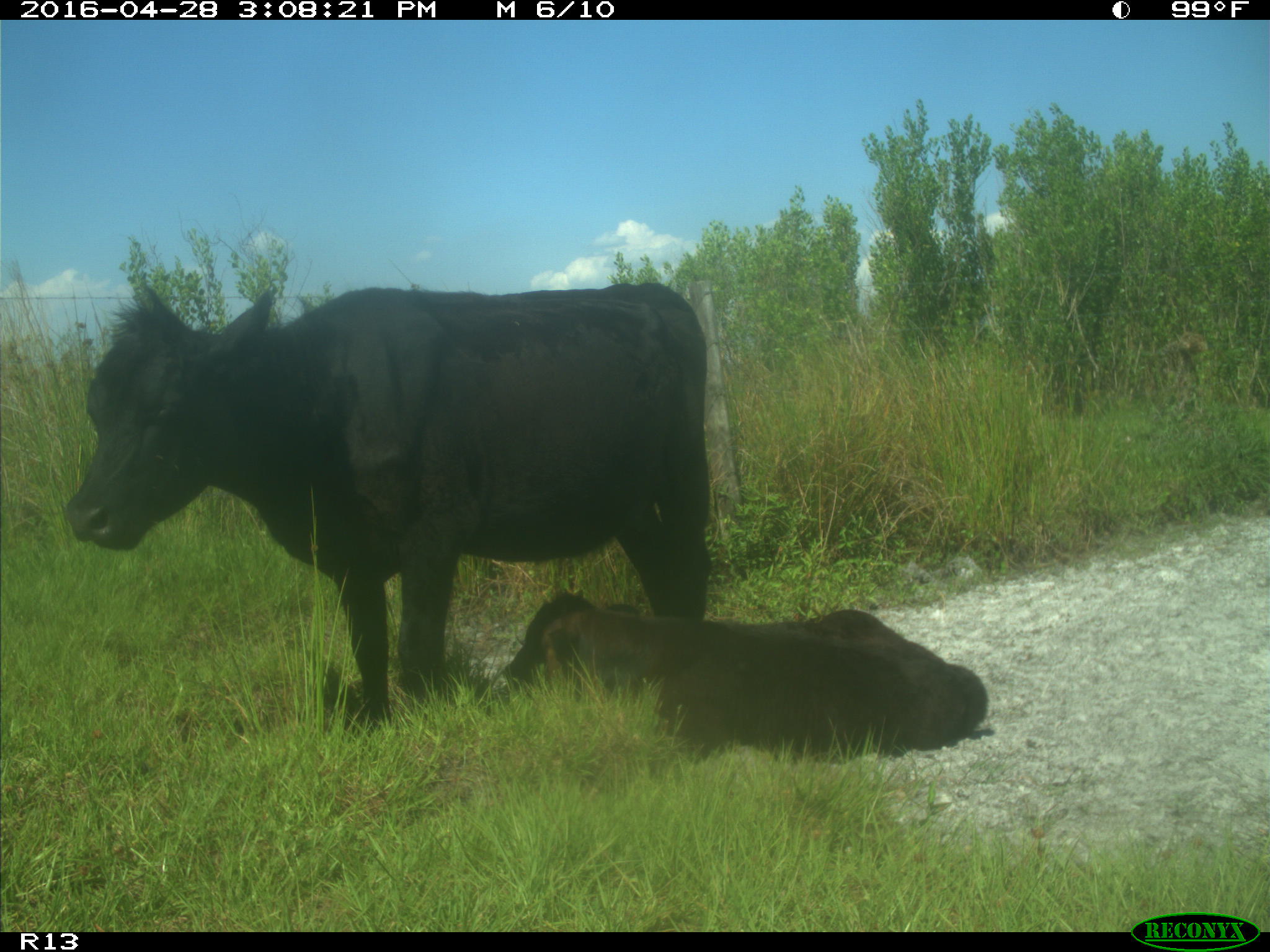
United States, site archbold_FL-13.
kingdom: Animalia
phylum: Chordata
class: Mammalia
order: Artiodactyla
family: Bovidae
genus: Bos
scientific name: Bos taurus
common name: domestic cow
Bos taurus (domestic cow).